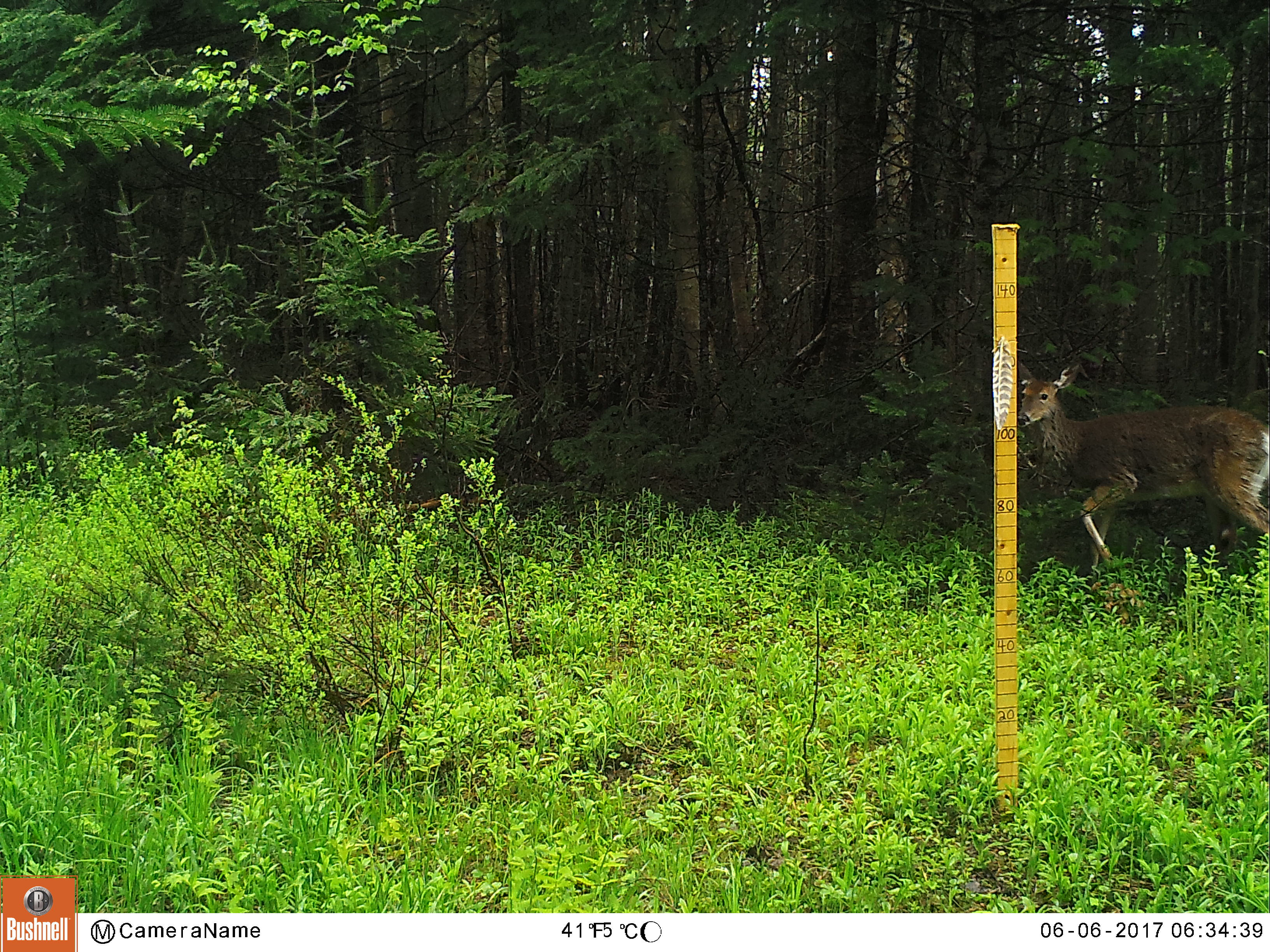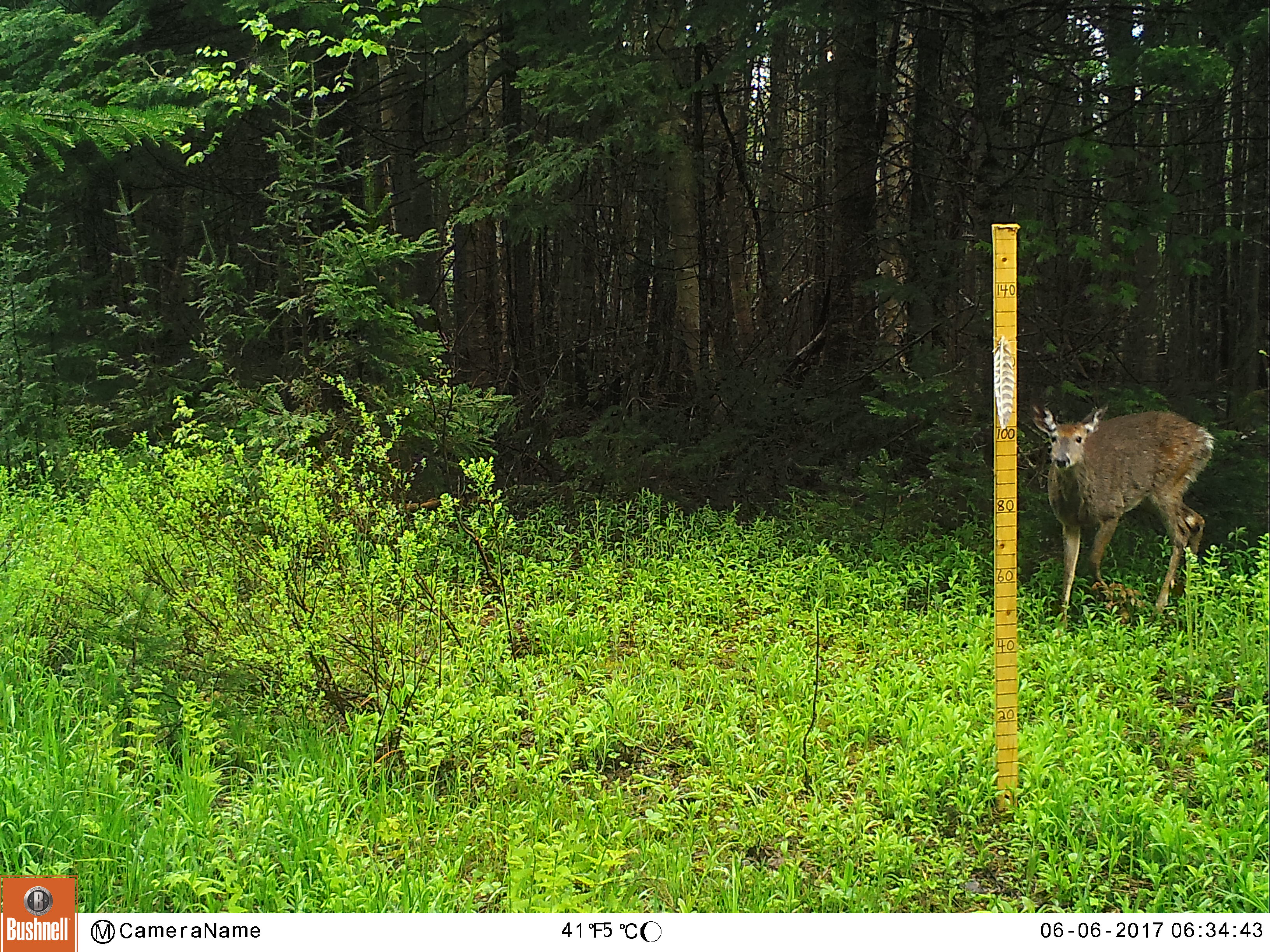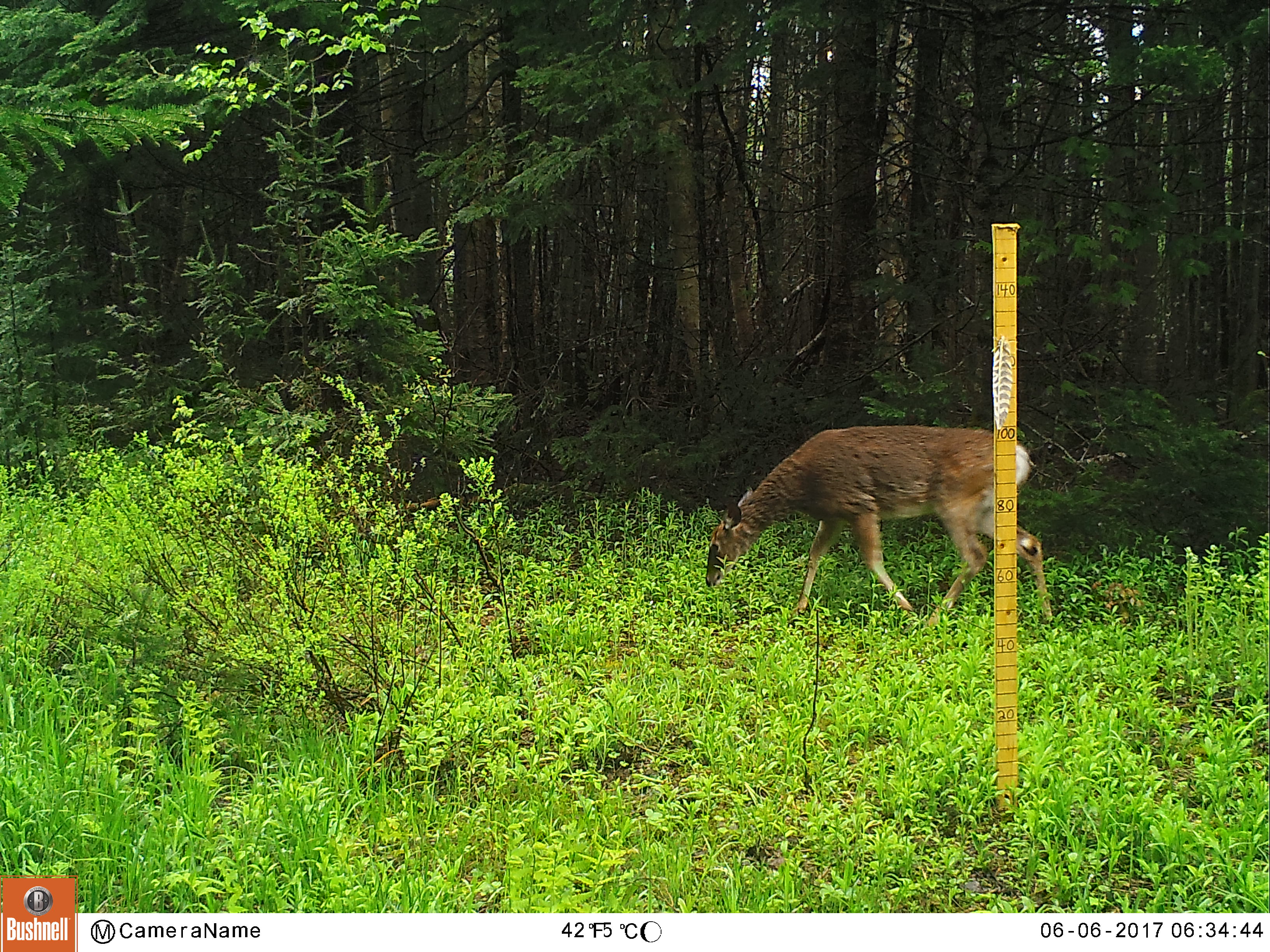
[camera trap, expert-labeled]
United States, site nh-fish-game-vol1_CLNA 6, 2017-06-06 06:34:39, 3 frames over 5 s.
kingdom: Animalia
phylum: Chordata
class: Mammalia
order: Artiodactyla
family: Cervidae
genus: Odocoileus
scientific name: Odocoileus virginianus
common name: white-tailed deer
White-tailed deer (Odocoileus virginianus).